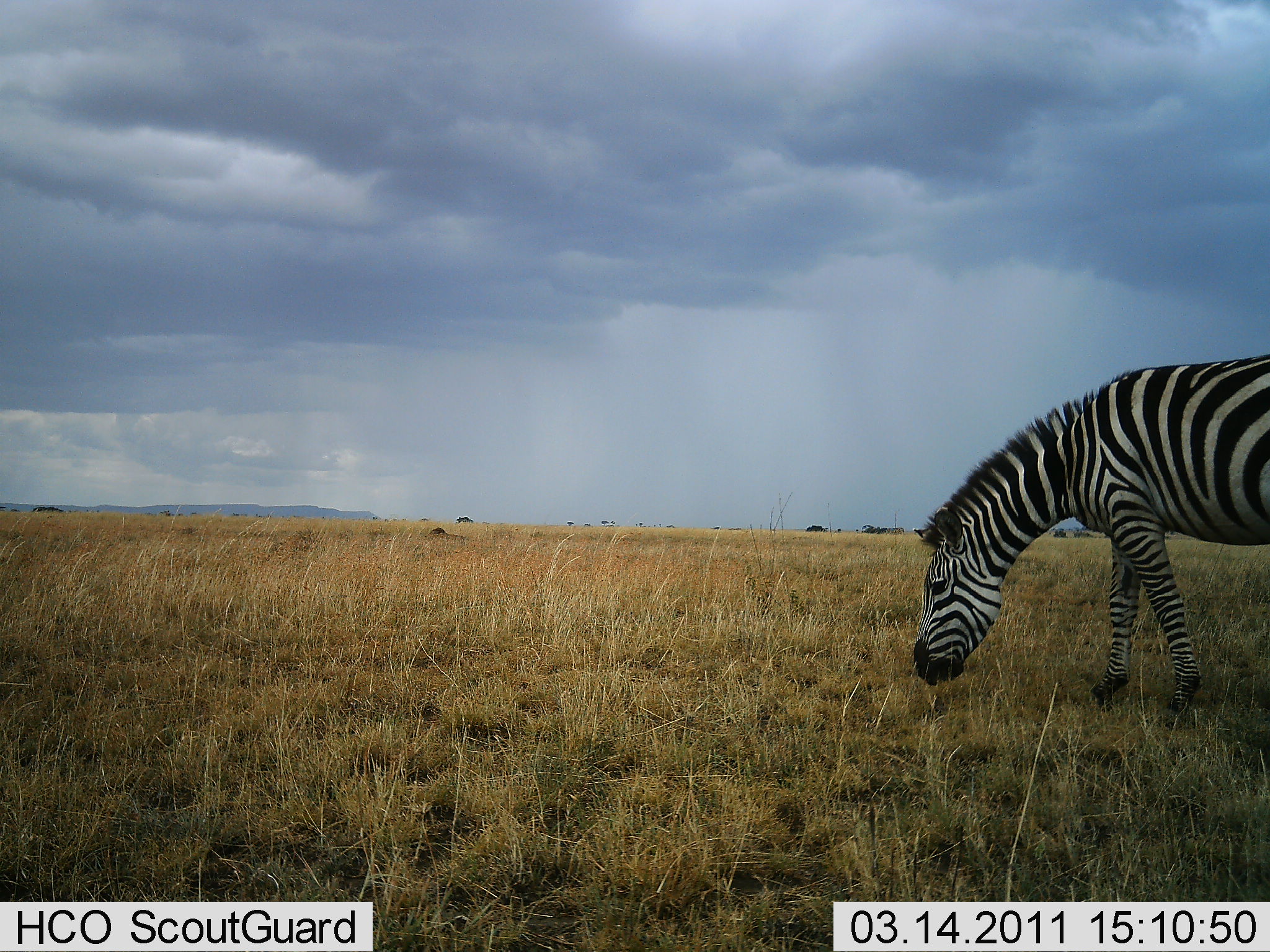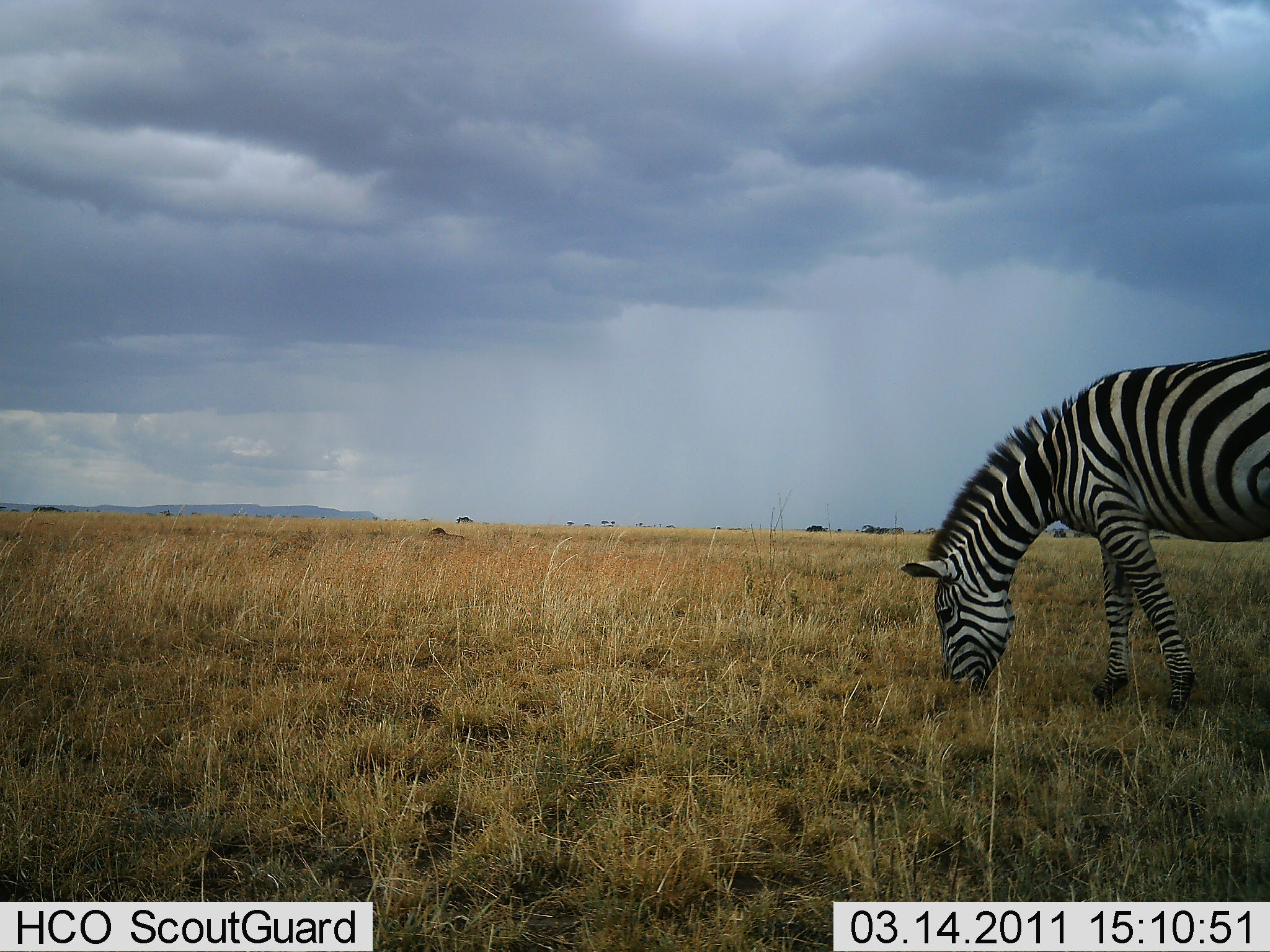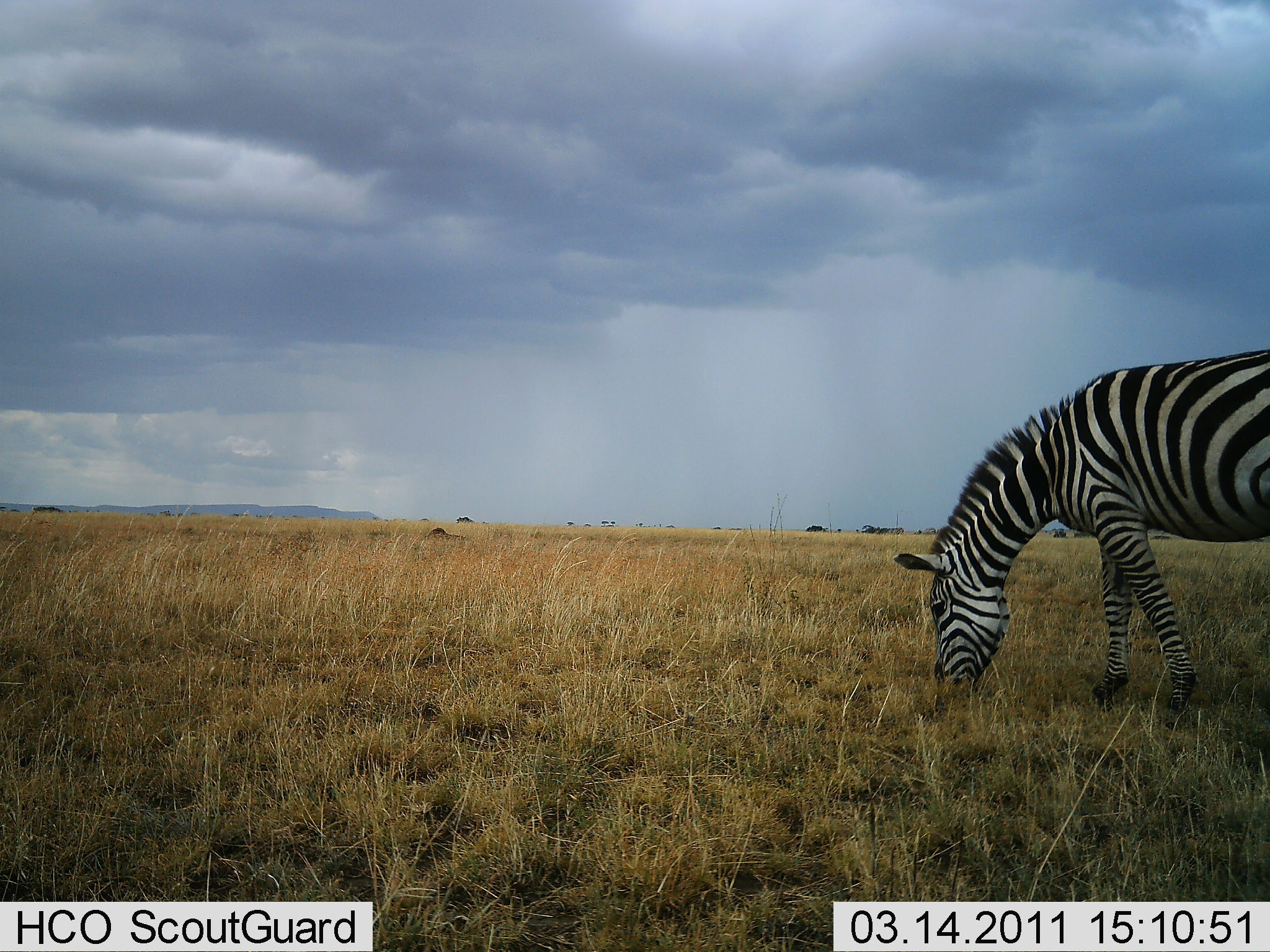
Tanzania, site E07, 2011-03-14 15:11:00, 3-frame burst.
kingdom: Animalia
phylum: Chordata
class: Mammalia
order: Perissodactyla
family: Equidae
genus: Equus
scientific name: Equus quagga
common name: plains zebra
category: zebra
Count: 1.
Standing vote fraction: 9%.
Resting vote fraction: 0%.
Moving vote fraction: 0%.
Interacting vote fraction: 0%.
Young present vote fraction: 0%.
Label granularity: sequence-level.